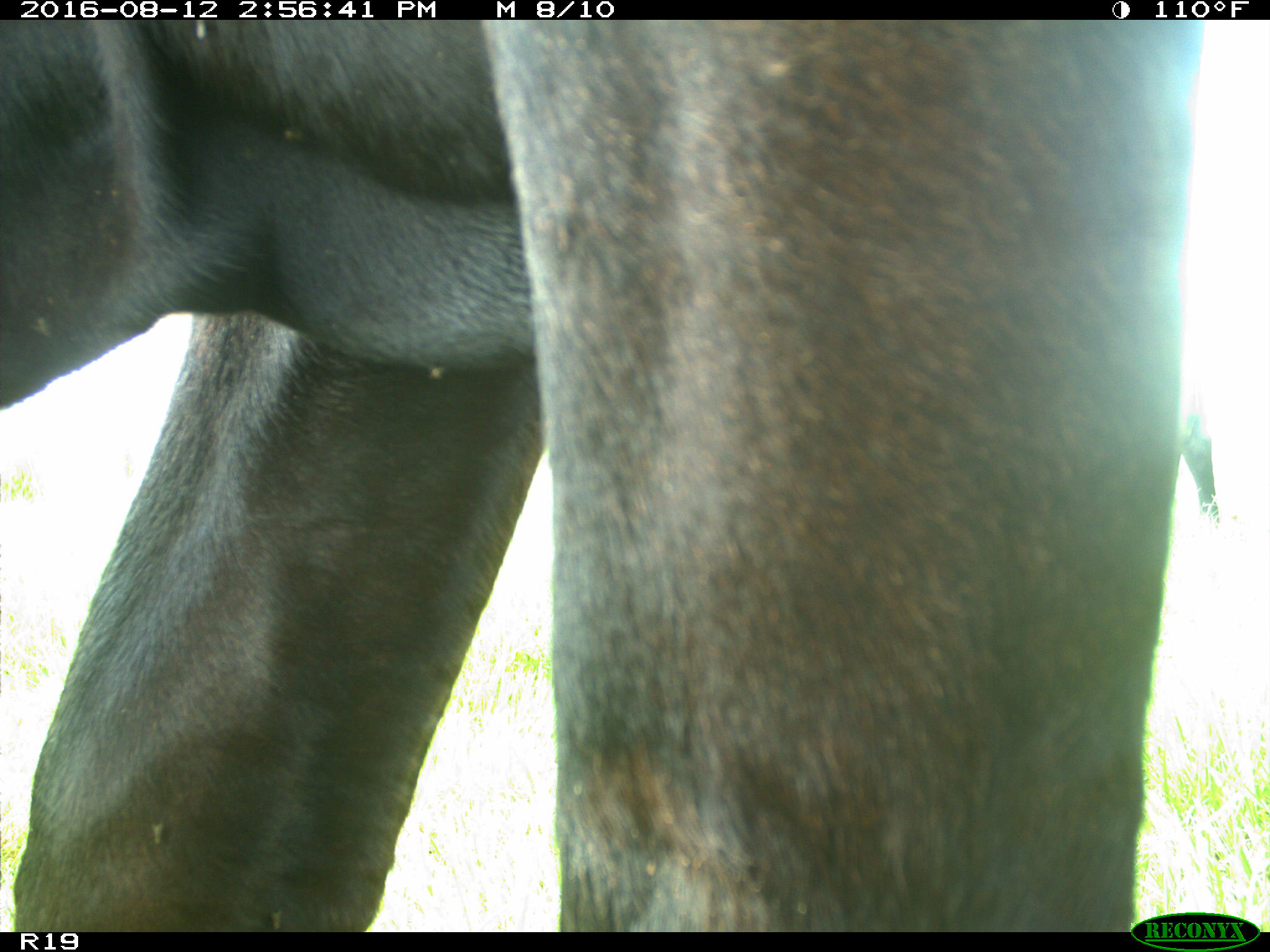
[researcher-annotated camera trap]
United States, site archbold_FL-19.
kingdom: Animalia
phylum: Chordata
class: Mammalia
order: Artiodactyla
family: Bovidae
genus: Bos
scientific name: Bos taurus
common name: domestic cow